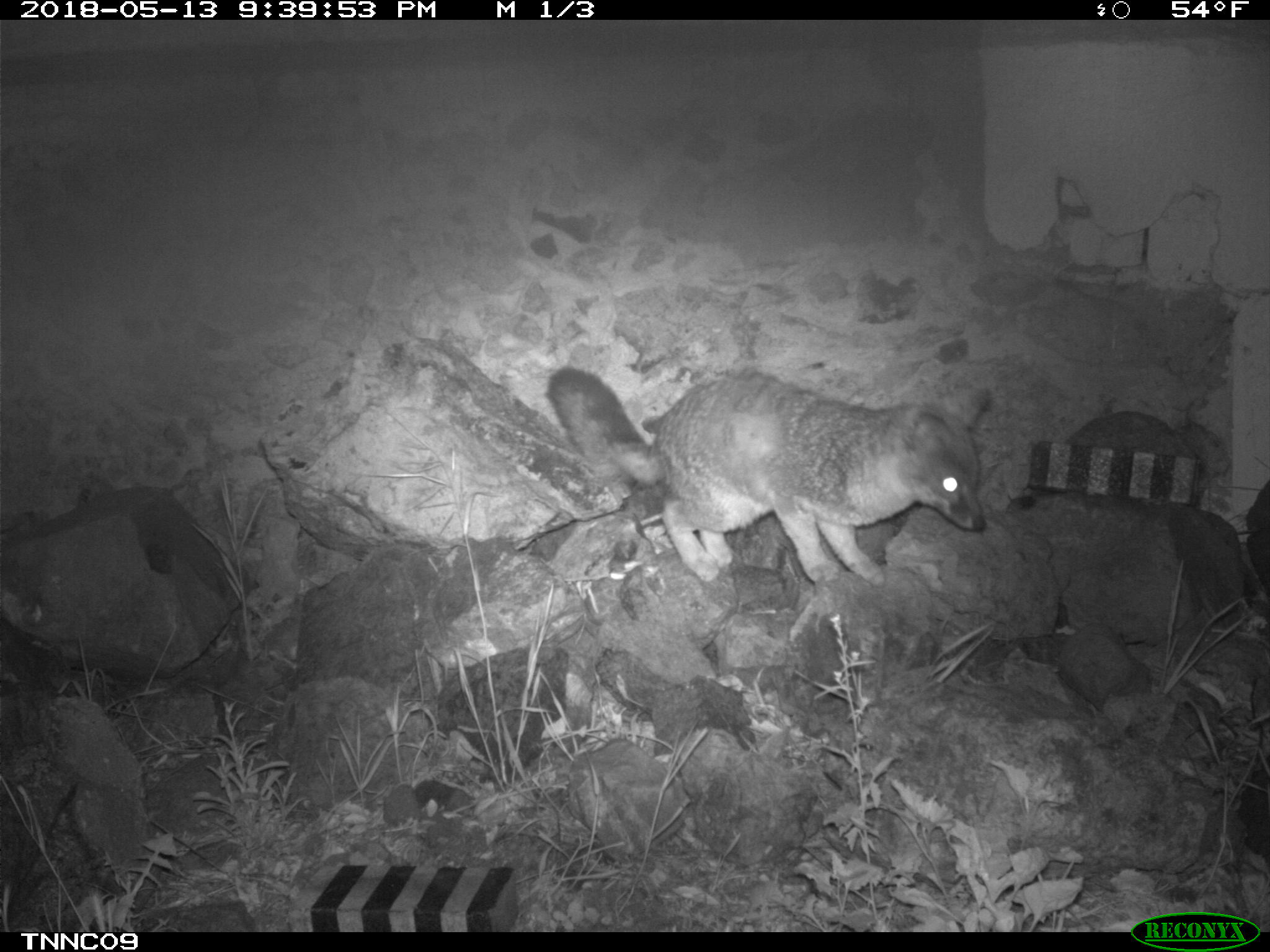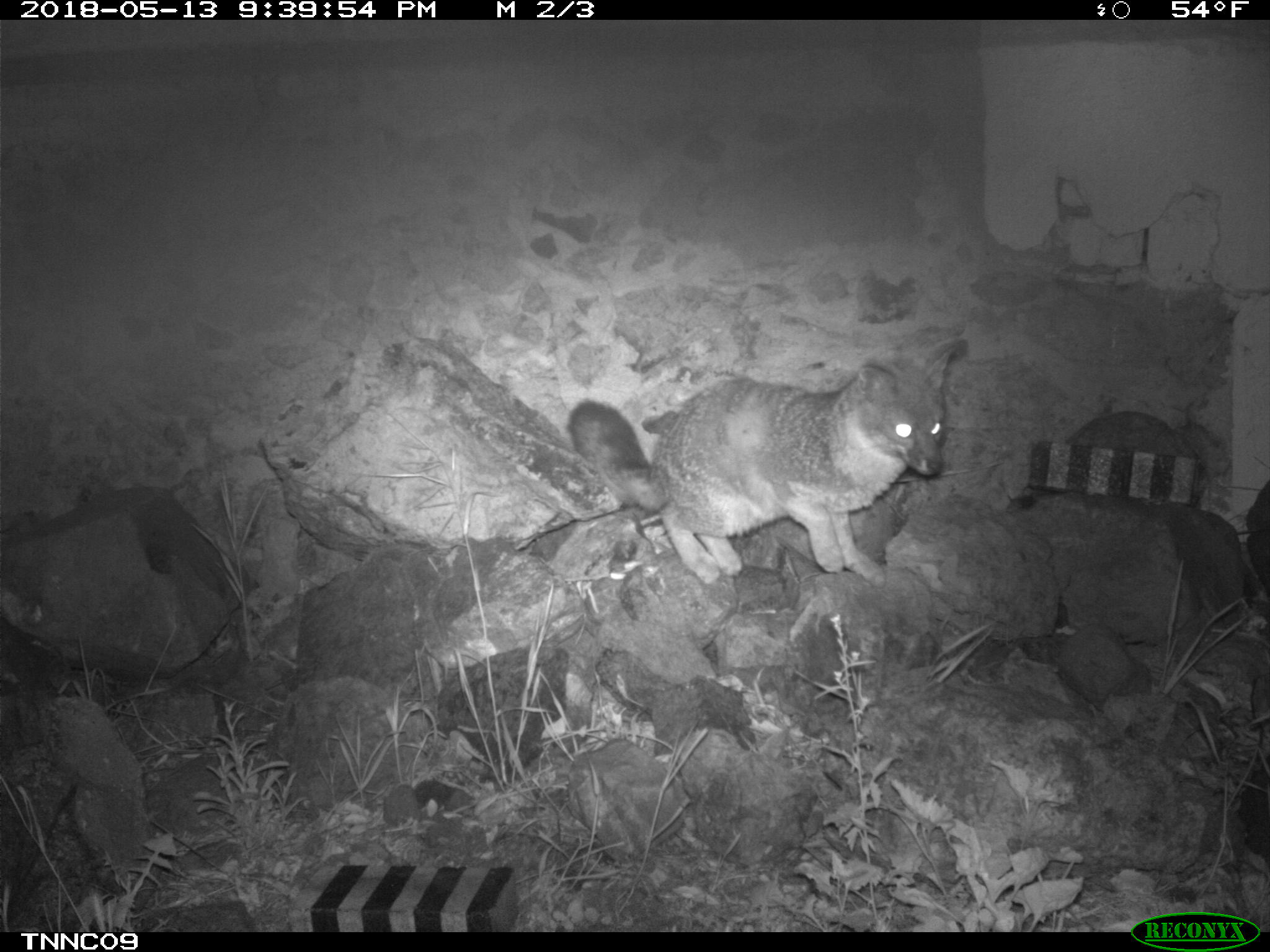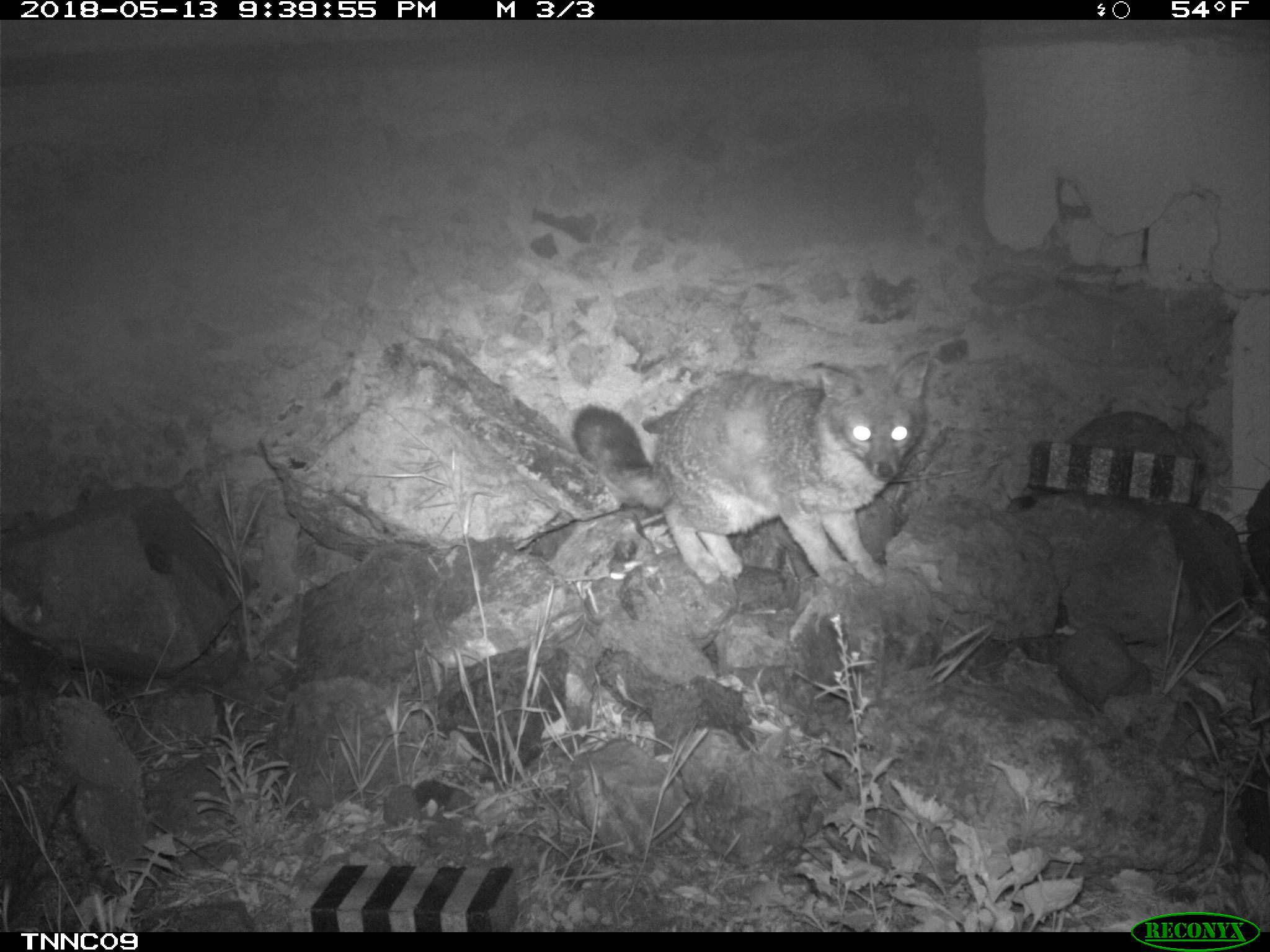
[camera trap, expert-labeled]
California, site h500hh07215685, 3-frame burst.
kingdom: Animalia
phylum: Chordata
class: Mammalia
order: Carnivora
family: Canidae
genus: Urocyon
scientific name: Urocyon littoralis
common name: island fox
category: fox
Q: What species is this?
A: Fox (island fox) (Urocyon littoralis).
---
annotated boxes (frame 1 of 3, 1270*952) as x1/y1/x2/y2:
fox: 544/365/987/587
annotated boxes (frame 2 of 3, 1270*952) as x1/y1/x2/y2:
fox: 564/340/963/583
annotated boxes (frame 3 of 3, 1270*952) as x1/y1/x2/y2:
fox: 572/349/928/588